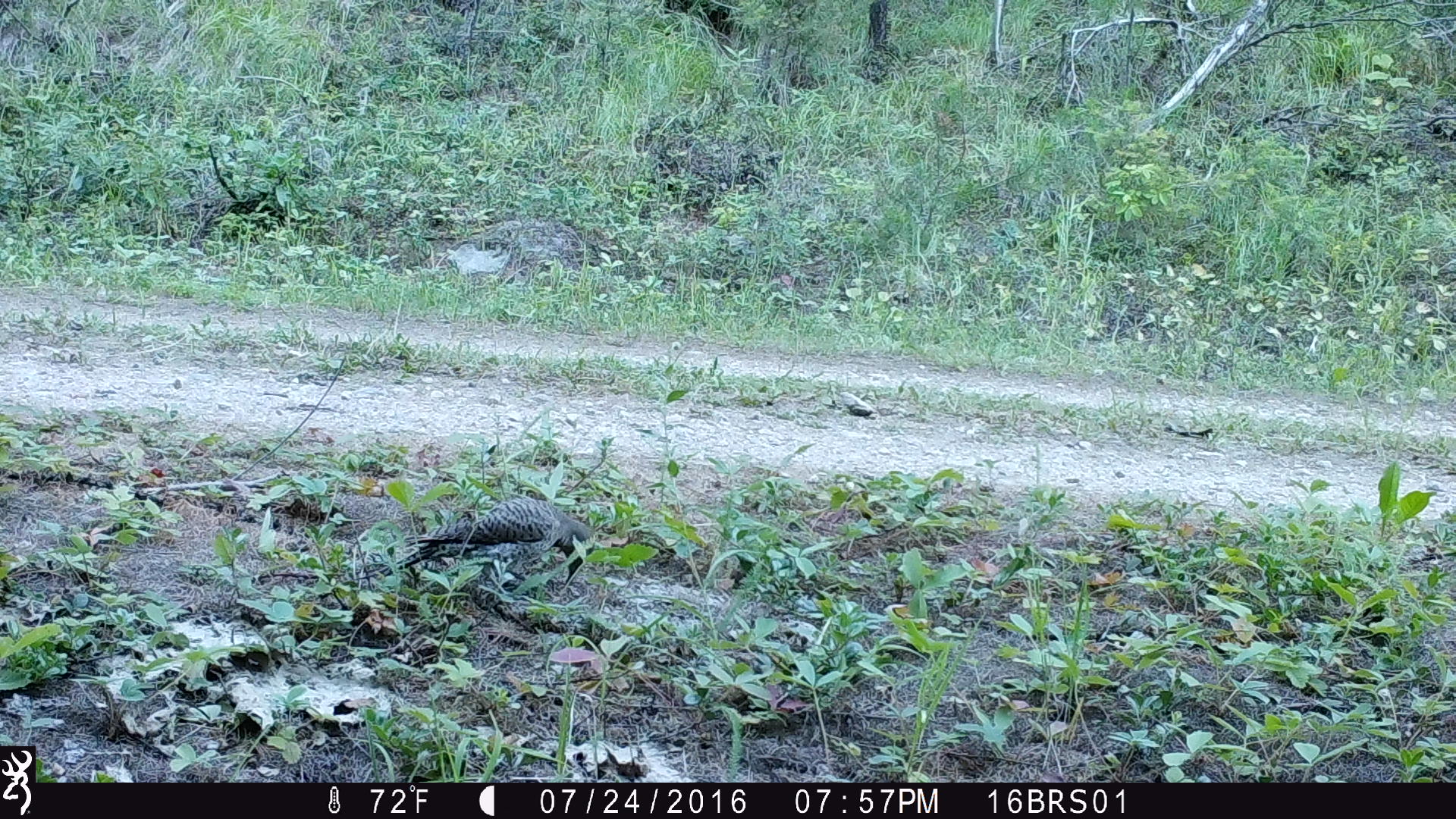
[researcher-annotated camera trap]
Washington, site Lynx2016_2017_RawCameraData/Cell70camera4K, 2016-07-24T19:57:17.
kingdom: Animalia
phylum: Chordata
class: Aves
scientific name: Aves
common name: birds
Aves (birds). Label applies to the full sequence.